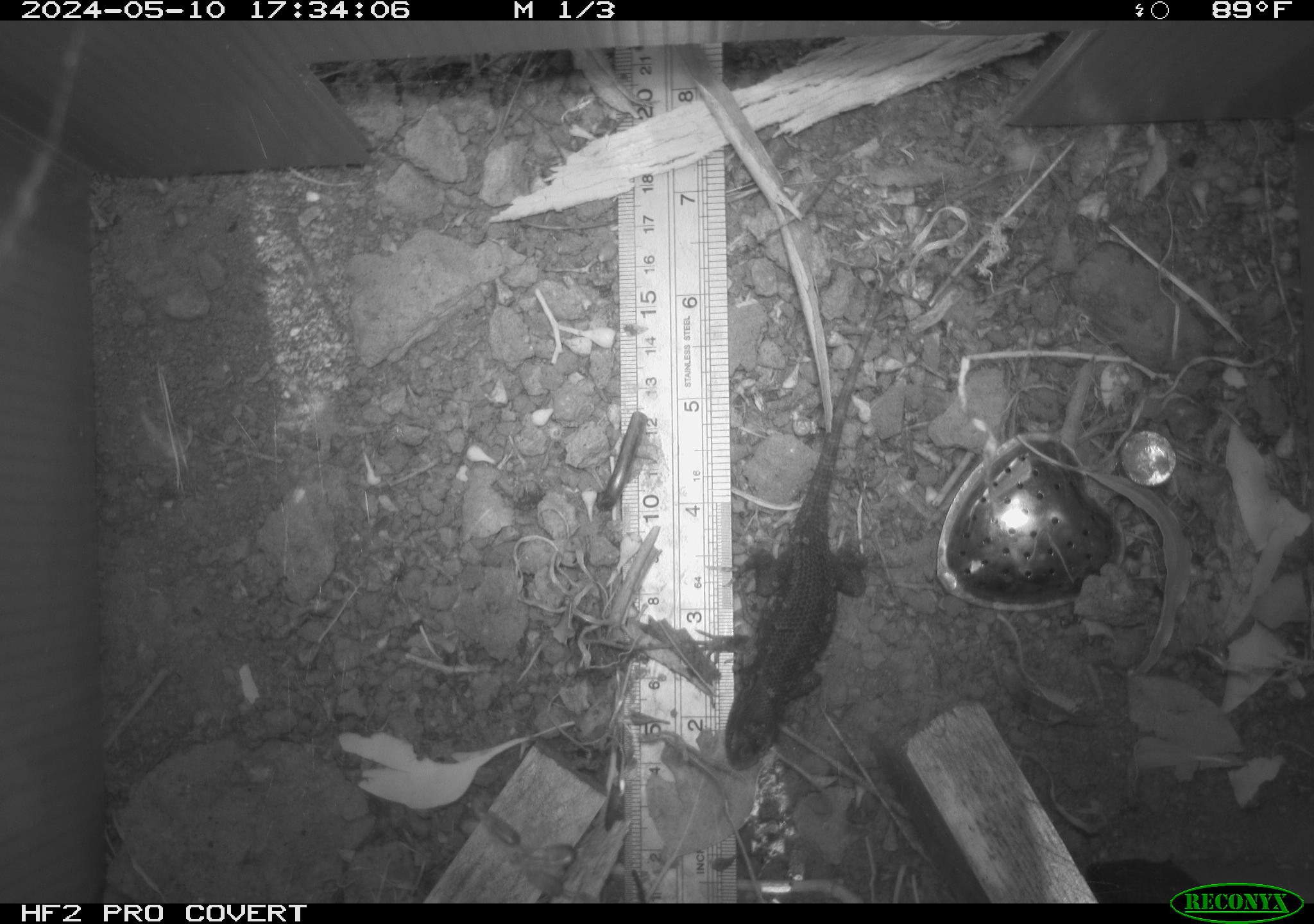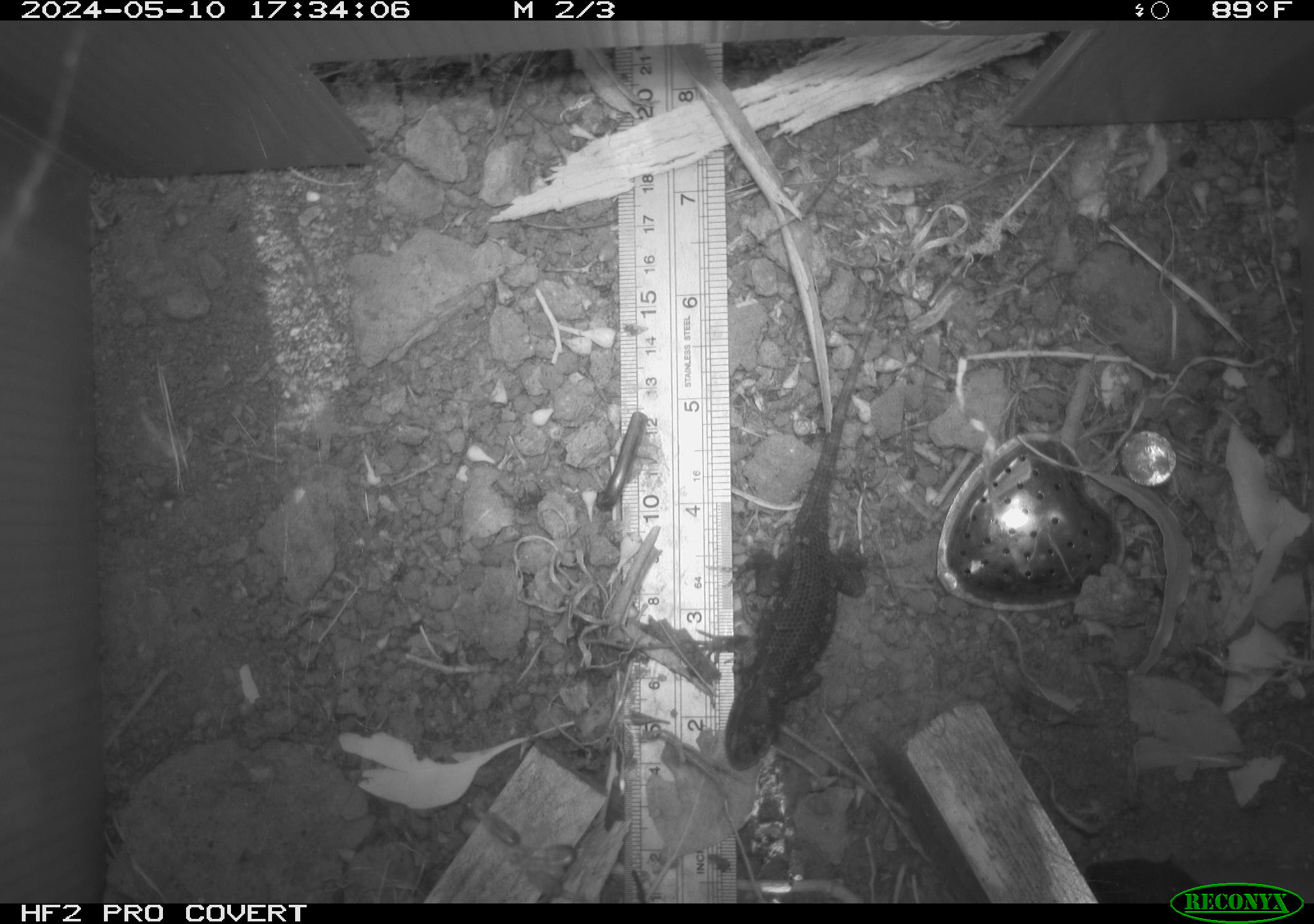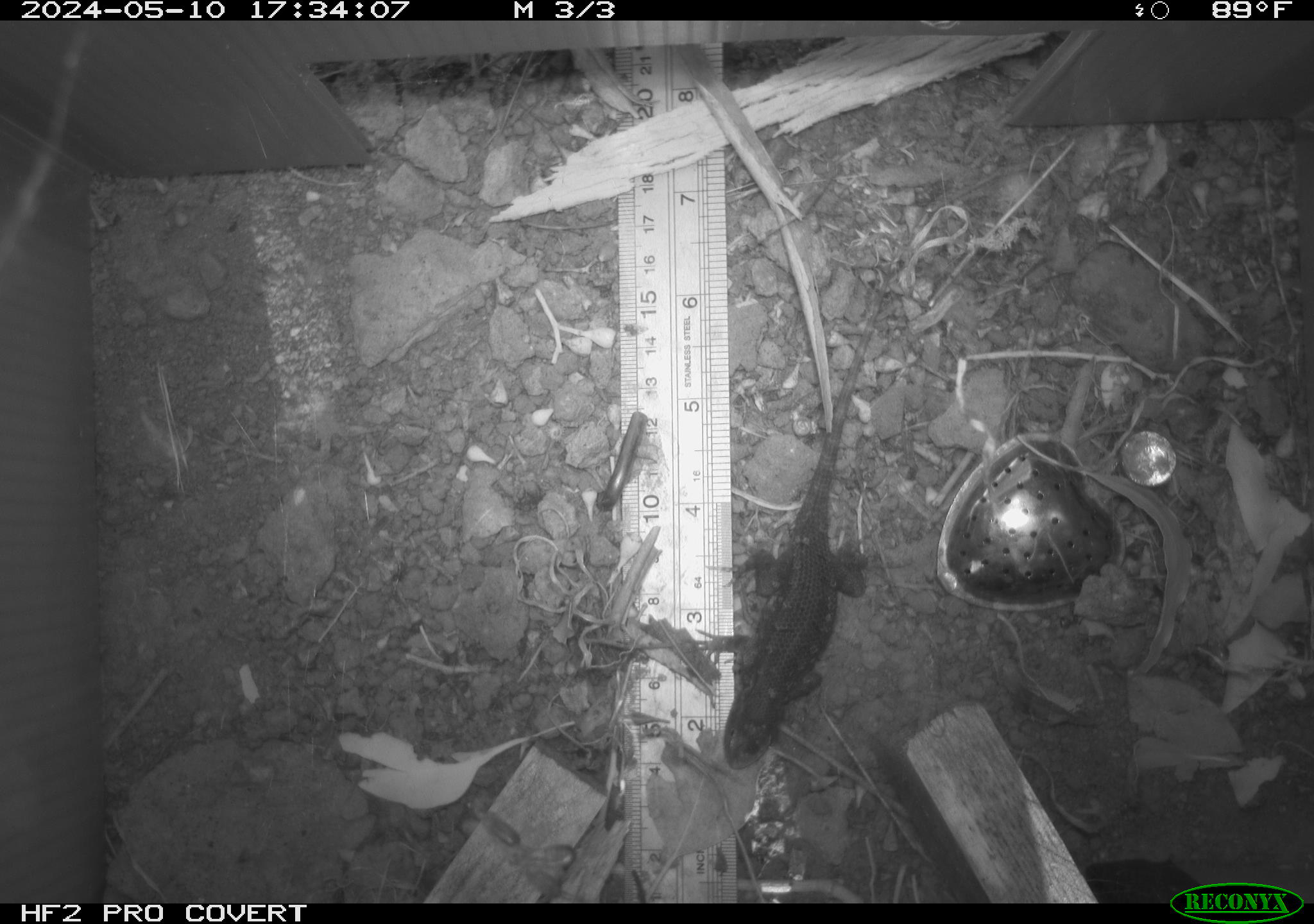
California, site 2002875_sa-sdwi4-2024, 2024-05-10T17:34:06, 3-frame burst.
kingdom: Animalia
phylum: Chordata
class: Reptilia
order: Squamata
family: Phrynosomatidae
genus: Sceloporus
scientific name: Sceloporus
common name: spiny lizards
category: sceloporus species